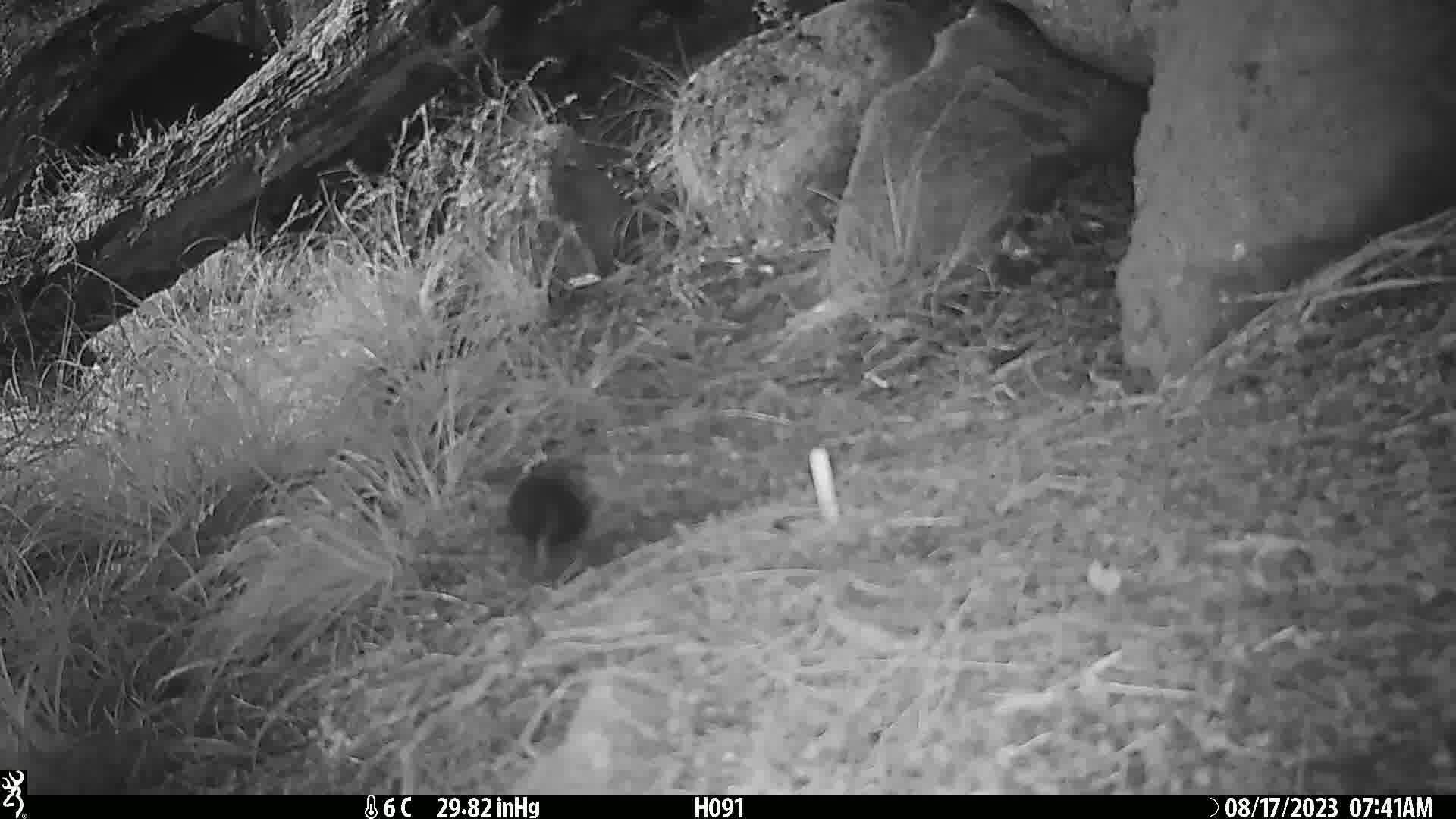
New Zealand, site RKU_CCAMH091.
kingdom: Animalia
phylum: Chordata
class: Aves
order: Passeriformes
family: Turdidae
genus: Turdus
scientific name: Turdus merula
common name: eurasian blackbird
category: blackbird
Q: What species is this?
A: Blackbird (eurasian blackbird) (Turdus merula).